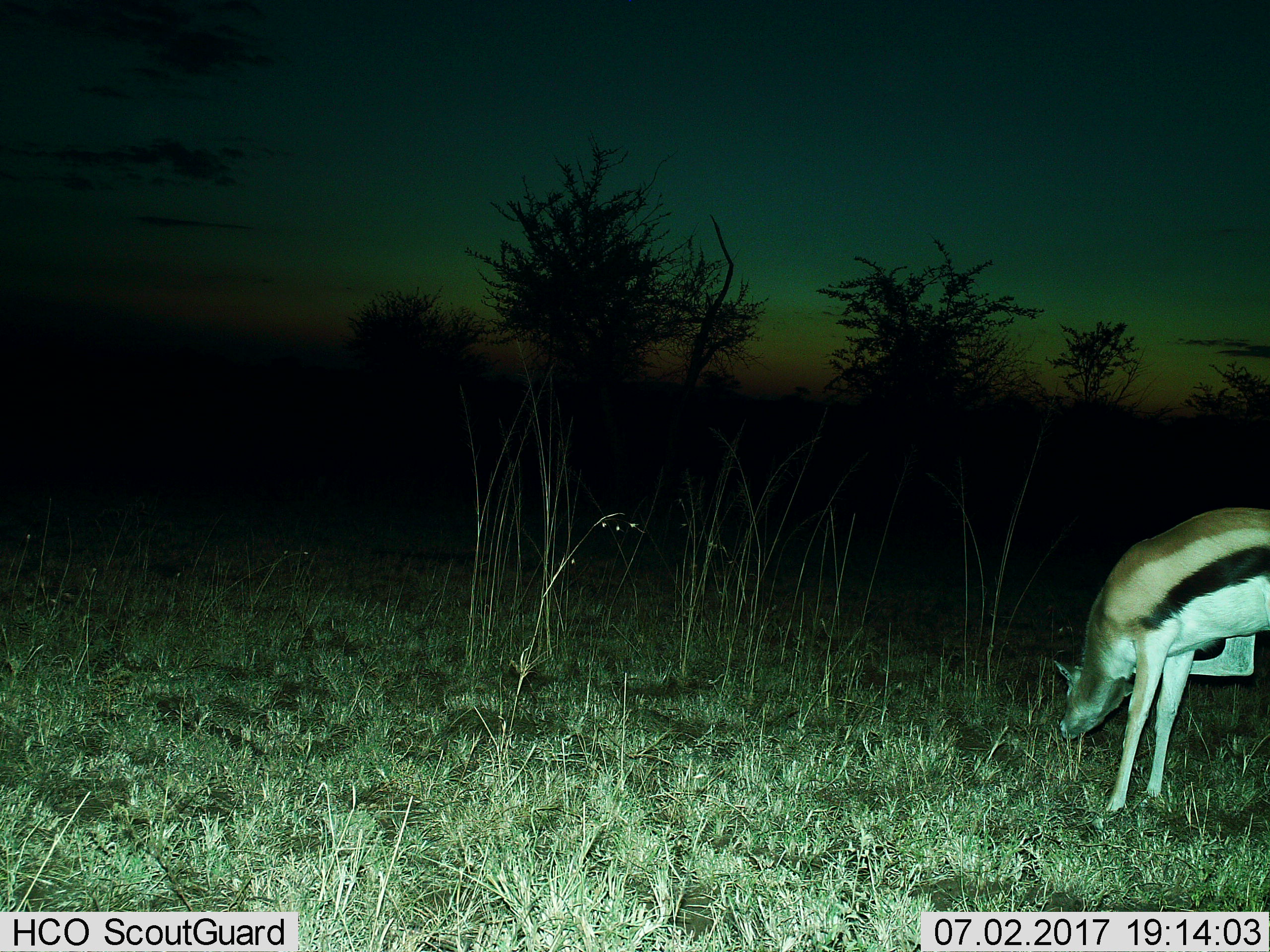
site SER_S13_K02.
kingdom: Animalia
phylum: Chordata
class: Mammalia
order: Artiodactyla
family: Bovidae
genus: Eudorcas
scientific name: Eudorcas thomsonii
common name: thomson's gazelle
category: gazellethomsons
Gazellethomsons (thomson's gazelle) (Eudorcas thomsonii), count 1. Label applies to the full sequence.